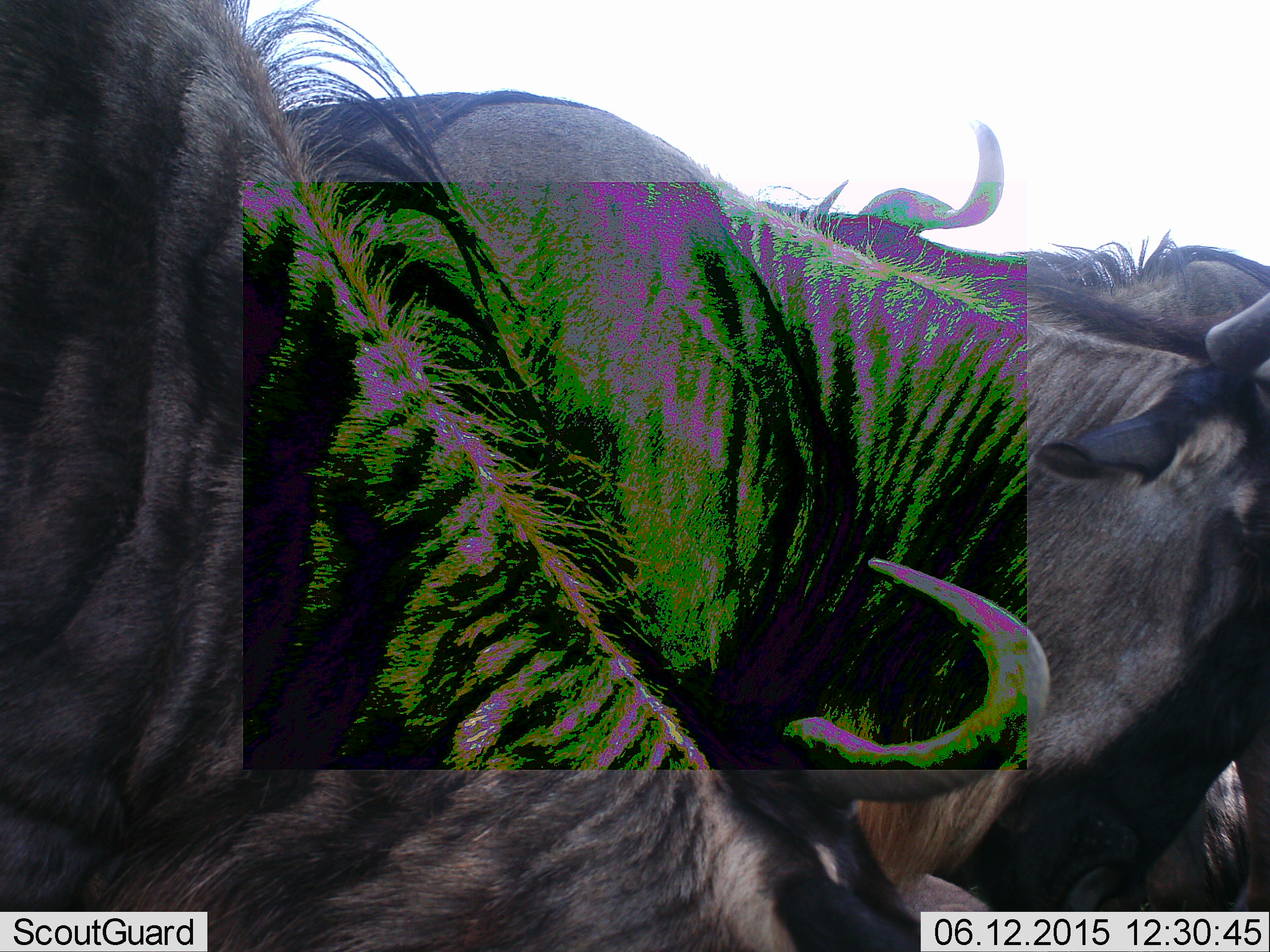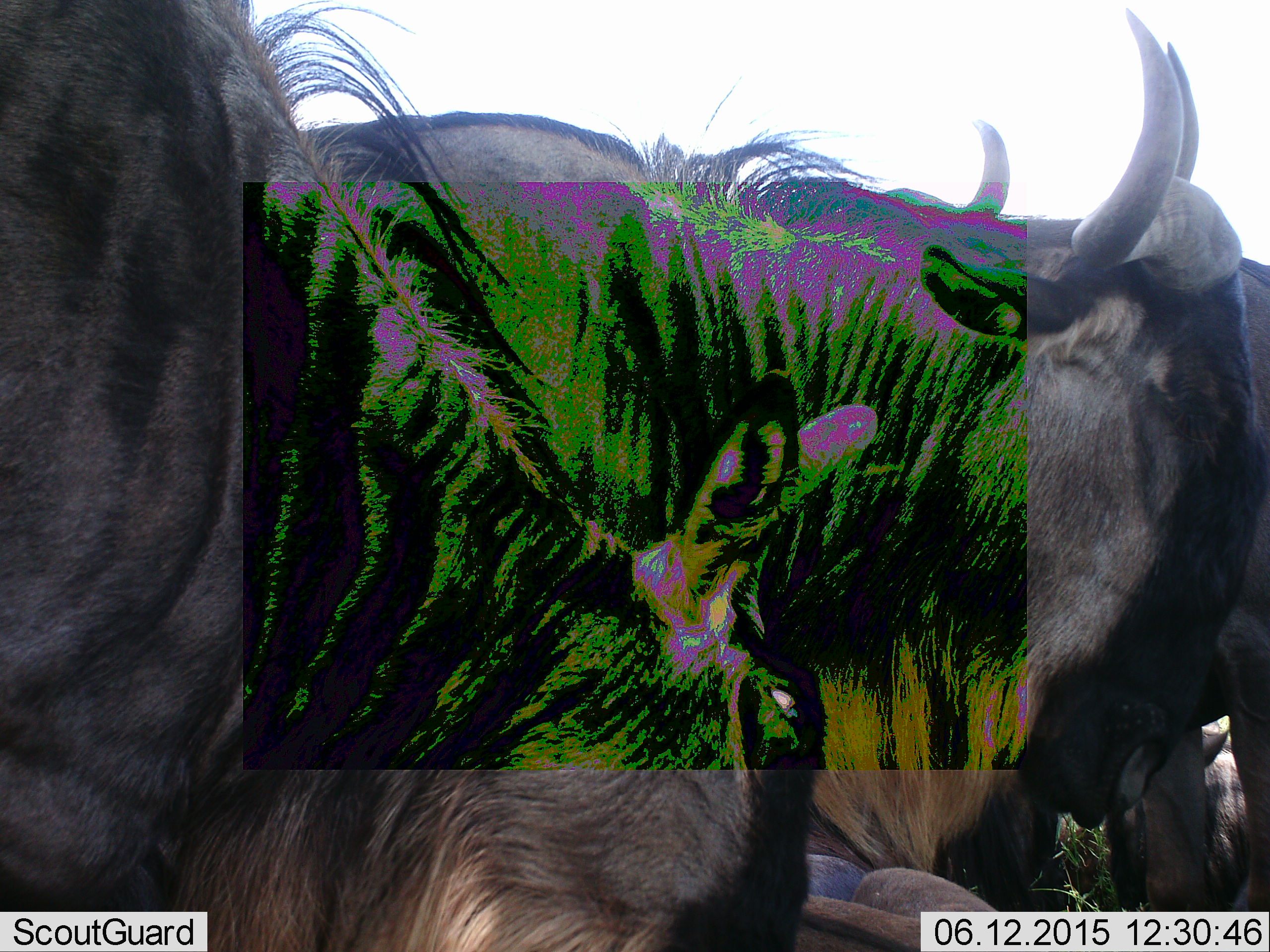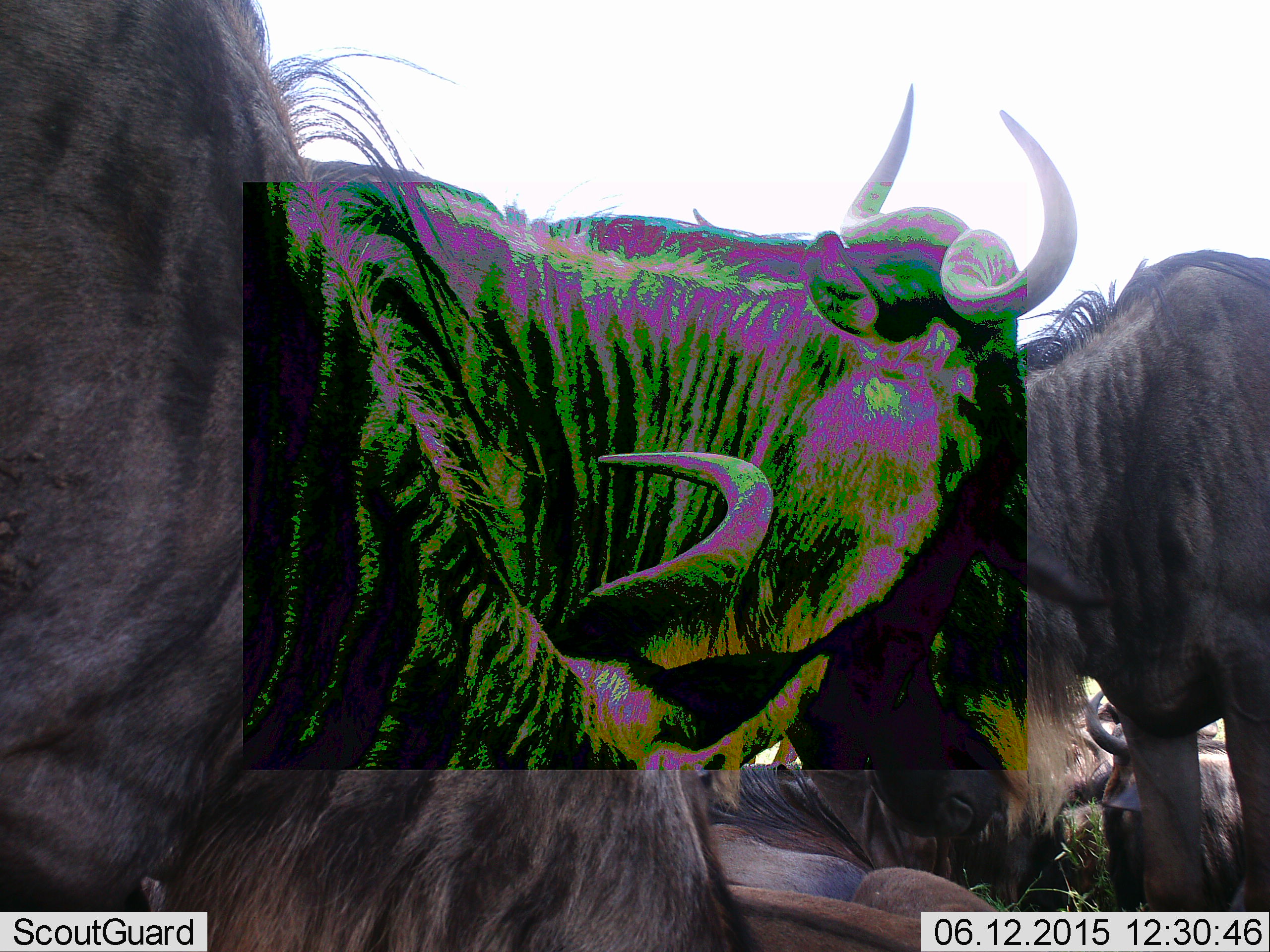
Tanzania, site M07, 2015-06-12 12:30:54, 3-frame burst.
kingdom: Animalia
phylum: Chordata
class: Mammalia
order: Artiodactyla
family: Bovidae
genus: Connochaetes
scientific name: Connochaetes taurinus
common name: blue wildebeest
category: wildebeest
Wildebeest (blue wildebeest) (Connochaetes taurinus), count 5. Behavior (volunteer vote fractions): standing 70%, resting 50%, moving 10%, interacting 20%. Young present (vote fraction): 0%. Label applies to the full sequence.